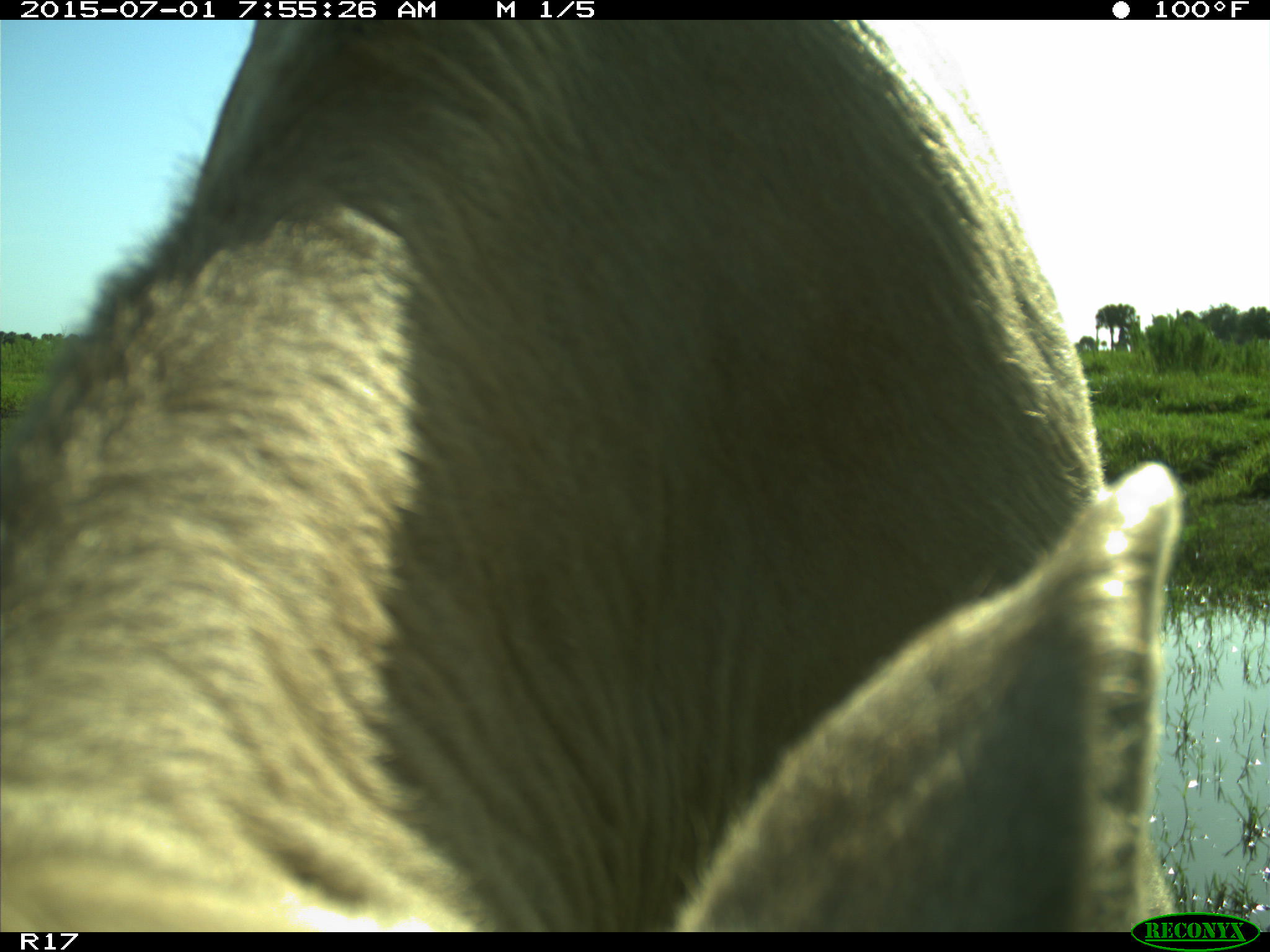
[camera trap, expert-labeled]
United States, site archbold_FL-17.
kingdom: Animalia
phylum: Chordata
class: Mammalia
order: Artiodactyla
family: Bovidae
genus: Bos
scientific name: Bos taurus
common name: domestic cow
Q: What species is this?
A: Bos taurus (domestic cow).